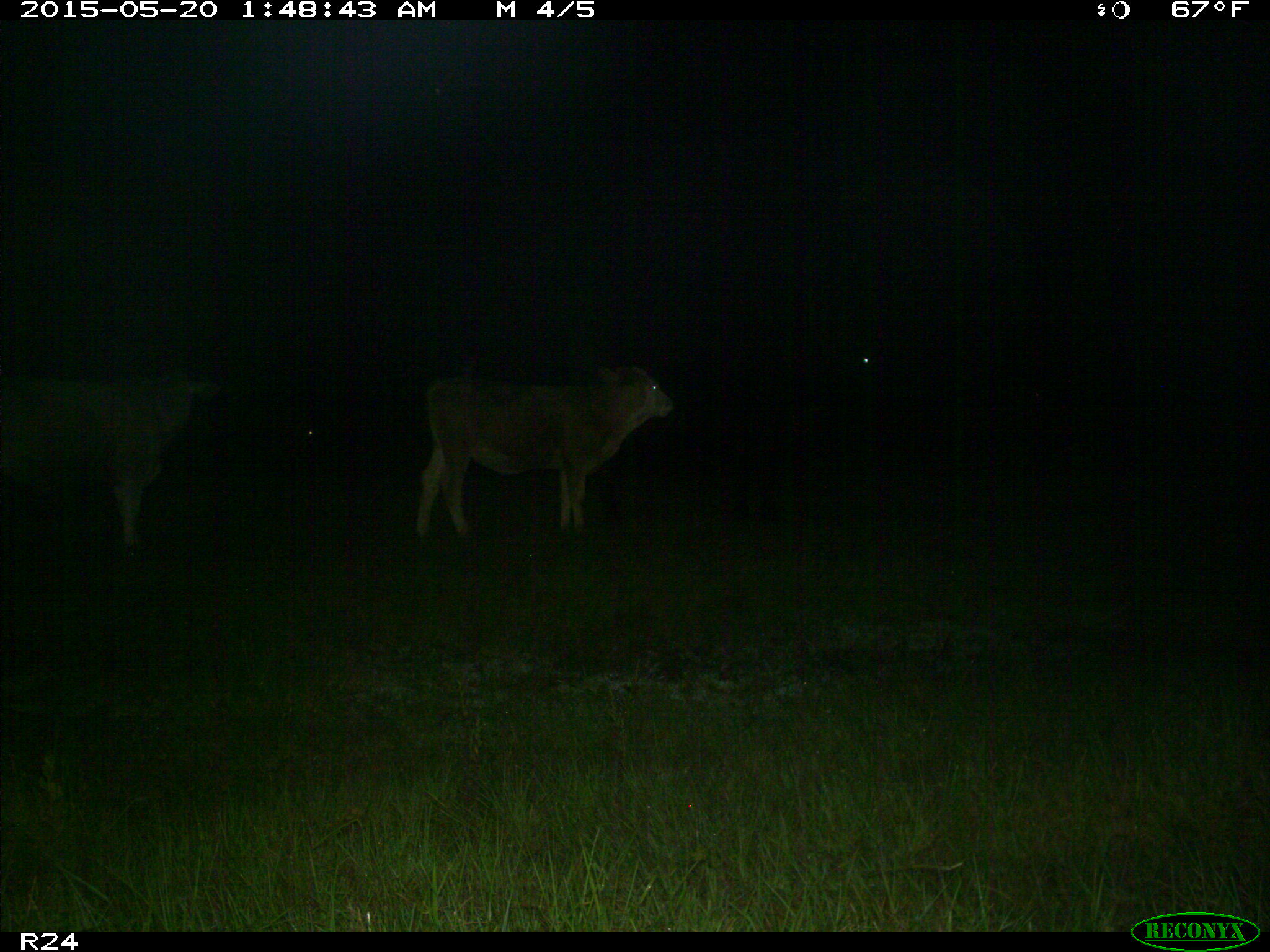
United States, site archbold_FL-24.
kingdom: Animalia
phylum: Chordata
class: Mammalia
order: Artiodactyla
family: Bovidae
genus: Bos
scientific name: Bos taurus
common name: domestic cow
Bos taurus (domestic cow).